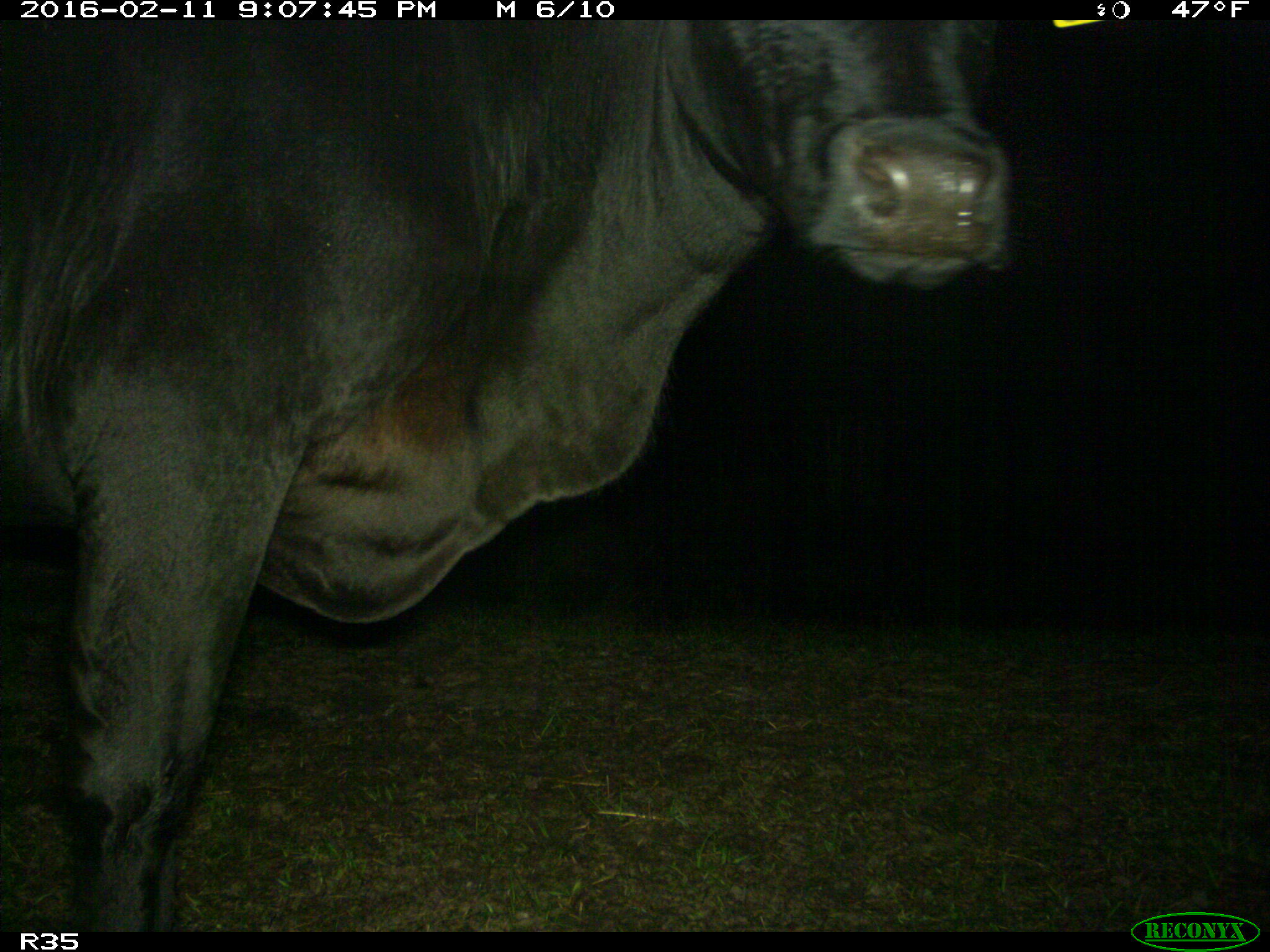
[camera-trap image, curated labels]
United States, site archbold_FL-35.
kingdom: Animalia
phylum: Chordata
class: Mammalia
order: Artiodactyla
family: Bovidae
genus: Bos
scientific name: Bos taurus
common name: domestic cow